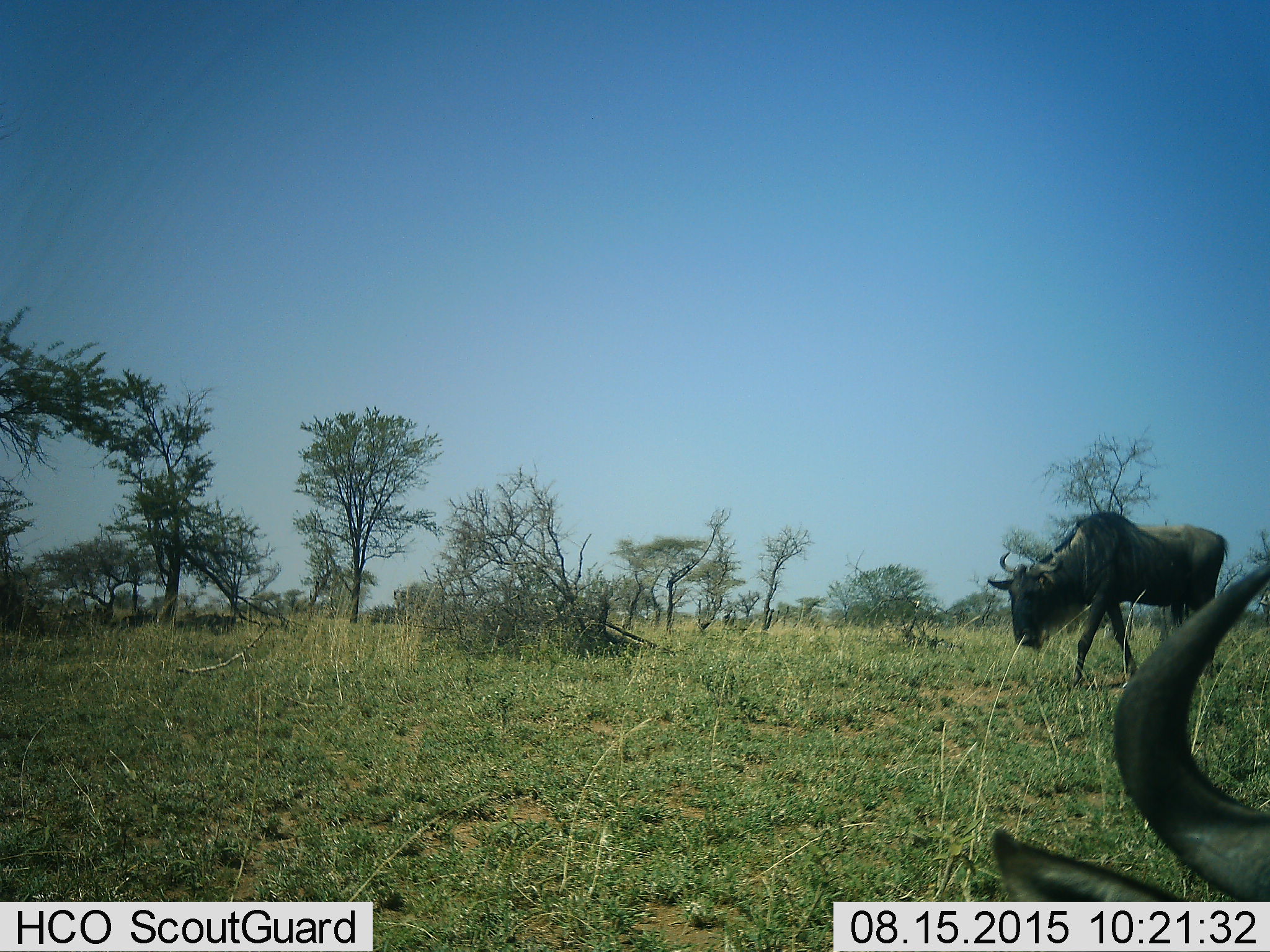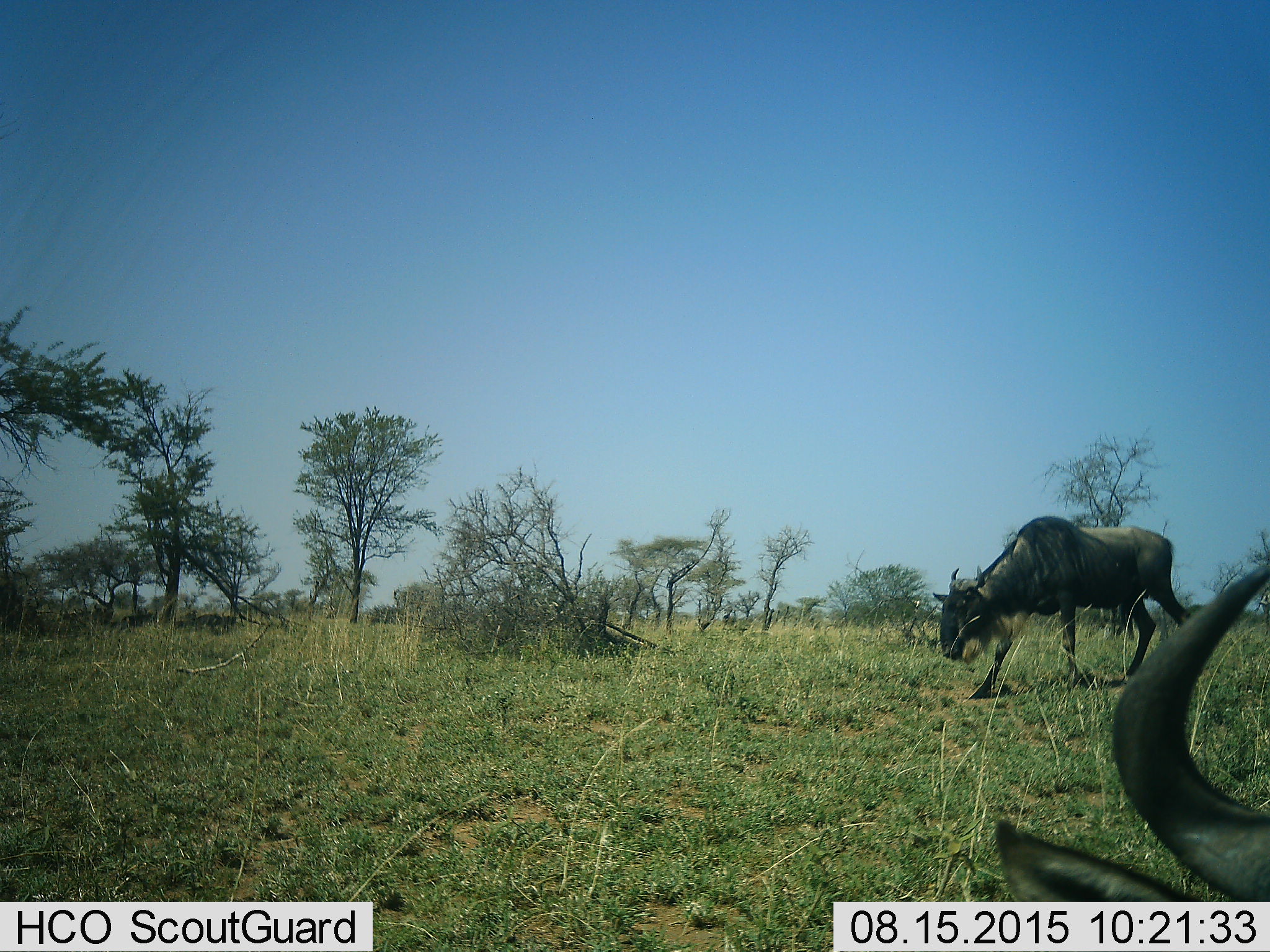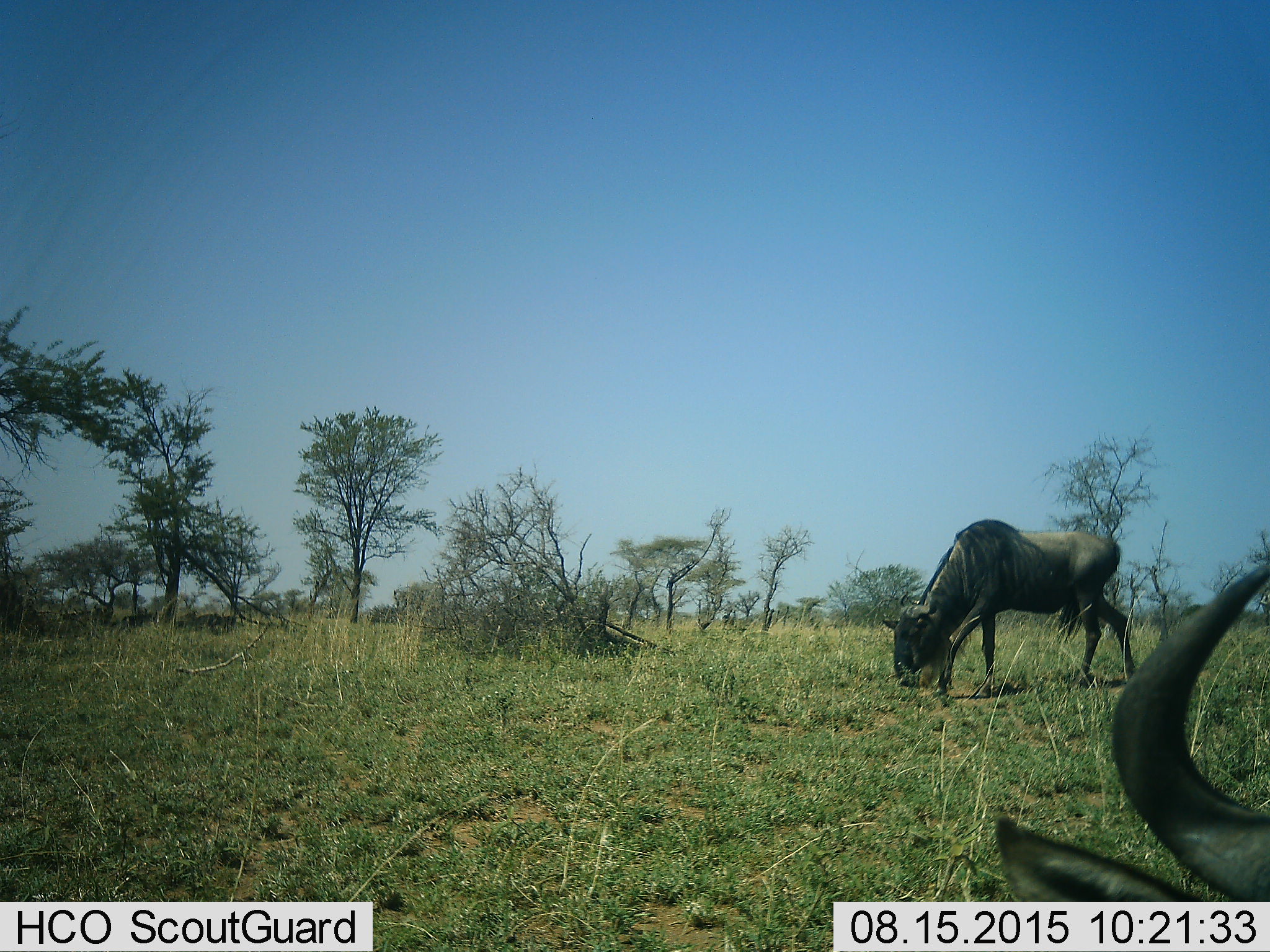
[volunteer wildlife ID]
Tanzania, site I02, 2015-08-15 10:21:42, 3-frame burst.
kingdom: Animalia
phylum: Chordata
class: Mammalia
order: Artiodactyla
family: Bovidae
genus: Connochaetes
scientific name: Connochaetes taurinus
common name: blue wildebeest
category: wildebeest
Wildebeest (blue wildebeest) (Connochaetes taurinus), count 2. Behavior (volunteer vote fractions): standing 20%, resting 30%, moving 50%, interacting 10%. Young present (vote fraction): 0%. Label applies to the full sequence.